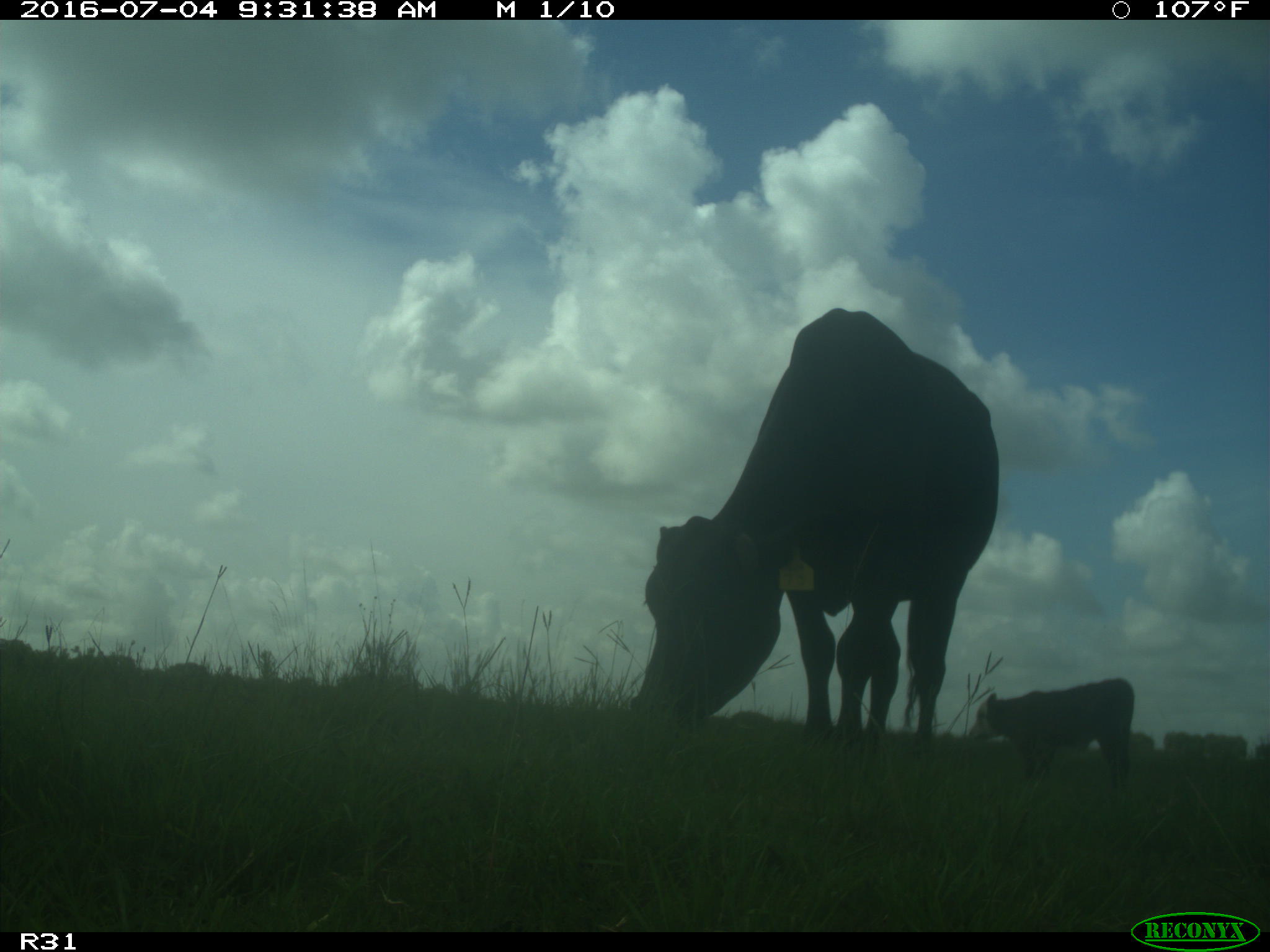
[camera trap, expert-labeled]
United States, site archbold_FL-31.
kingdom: Animalia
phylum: Chordata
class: Mammalia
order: Artiodactyla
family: Bovidae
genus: Bos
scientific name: Bos taurus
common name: domestic cow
Bos taurus (domestic cow).